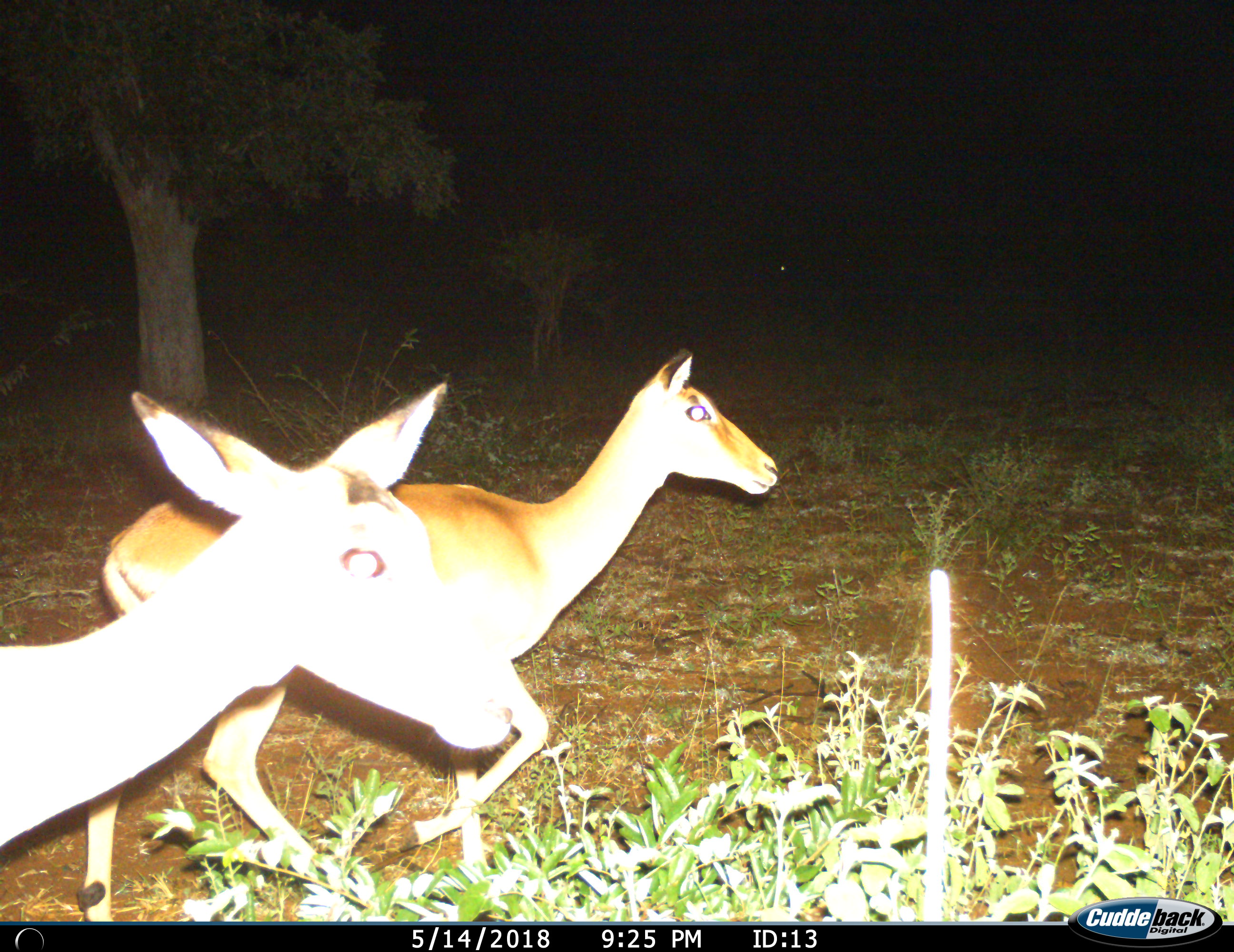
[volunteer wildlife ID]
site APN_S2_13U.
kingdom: Animalia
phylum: Chordata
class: Mammalia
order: Artiodactyla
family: Bovidae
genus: Aepyceros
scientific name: Aepyceros melampus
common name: impala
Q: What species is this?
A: Impala (Aepyceros melampus).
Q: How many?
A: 2.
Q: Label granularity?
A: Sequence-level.